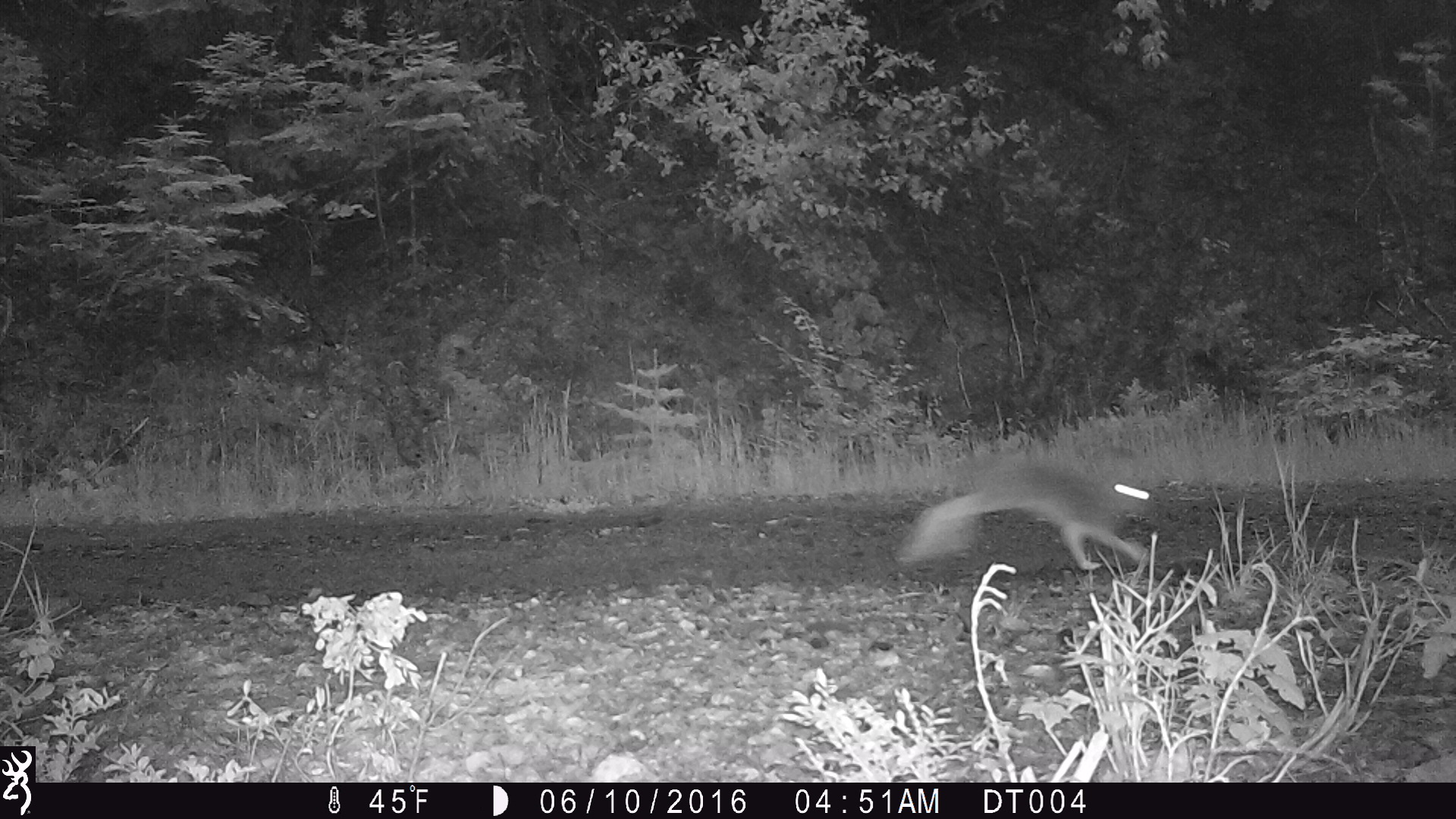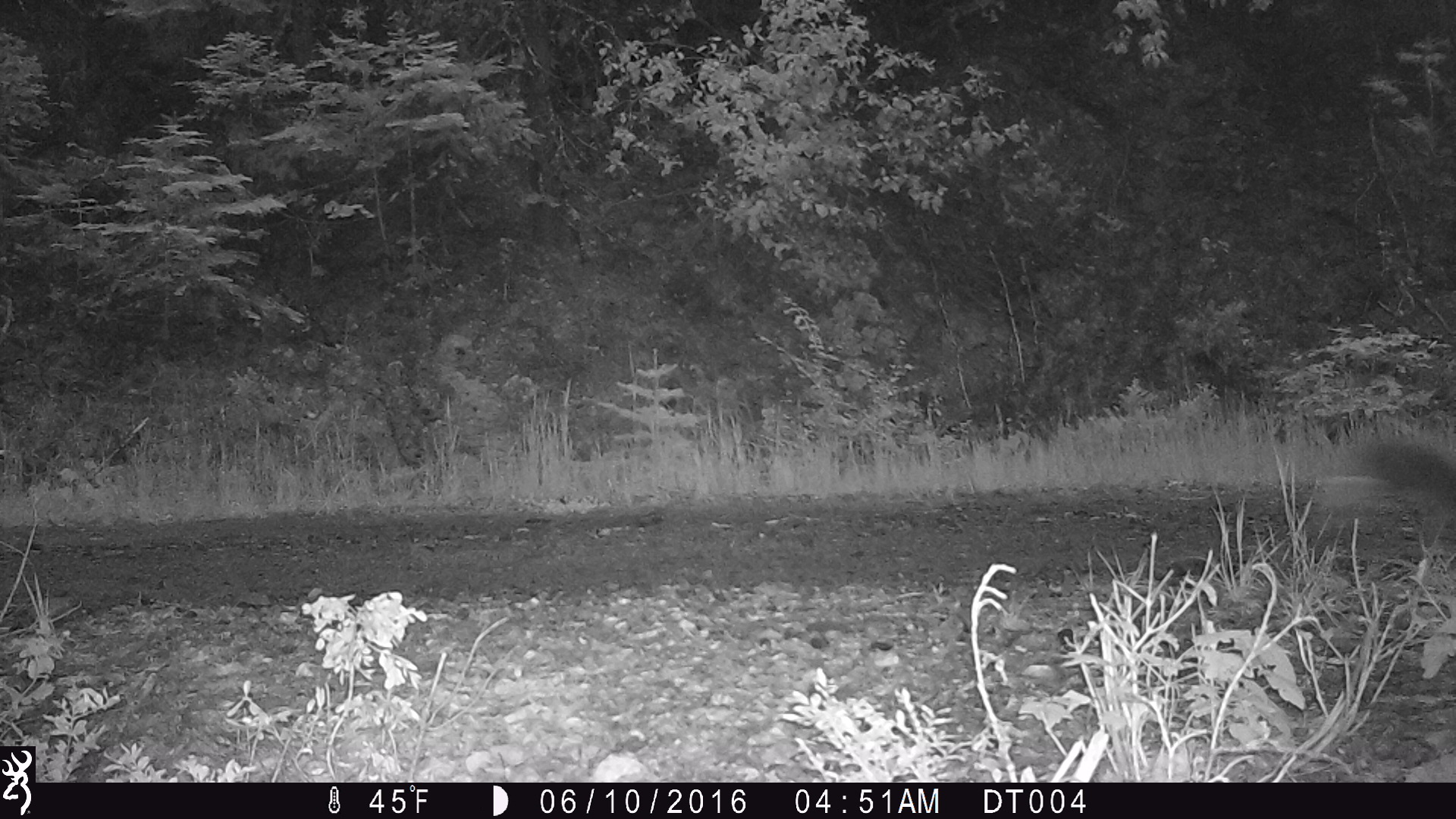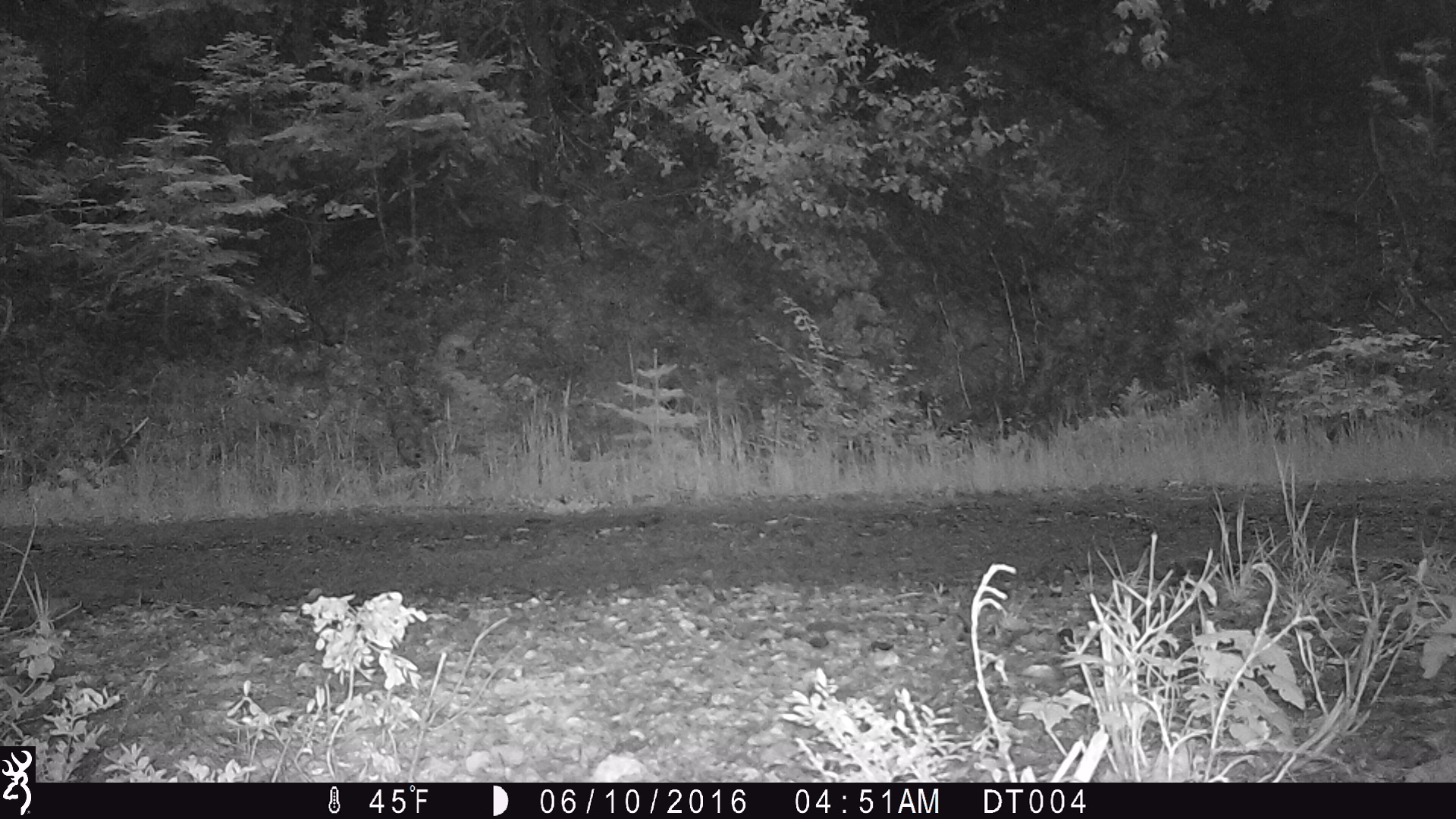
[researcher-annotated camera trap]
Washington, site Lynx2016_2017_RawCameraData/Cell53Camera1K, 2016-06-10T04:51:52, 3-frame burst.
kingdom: Animalia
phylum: Chordata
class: Mammalia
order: Lagomorpha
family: Leporidae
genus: Lepus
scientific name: Lepus americanus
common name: snowshoe hare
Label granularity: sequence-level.